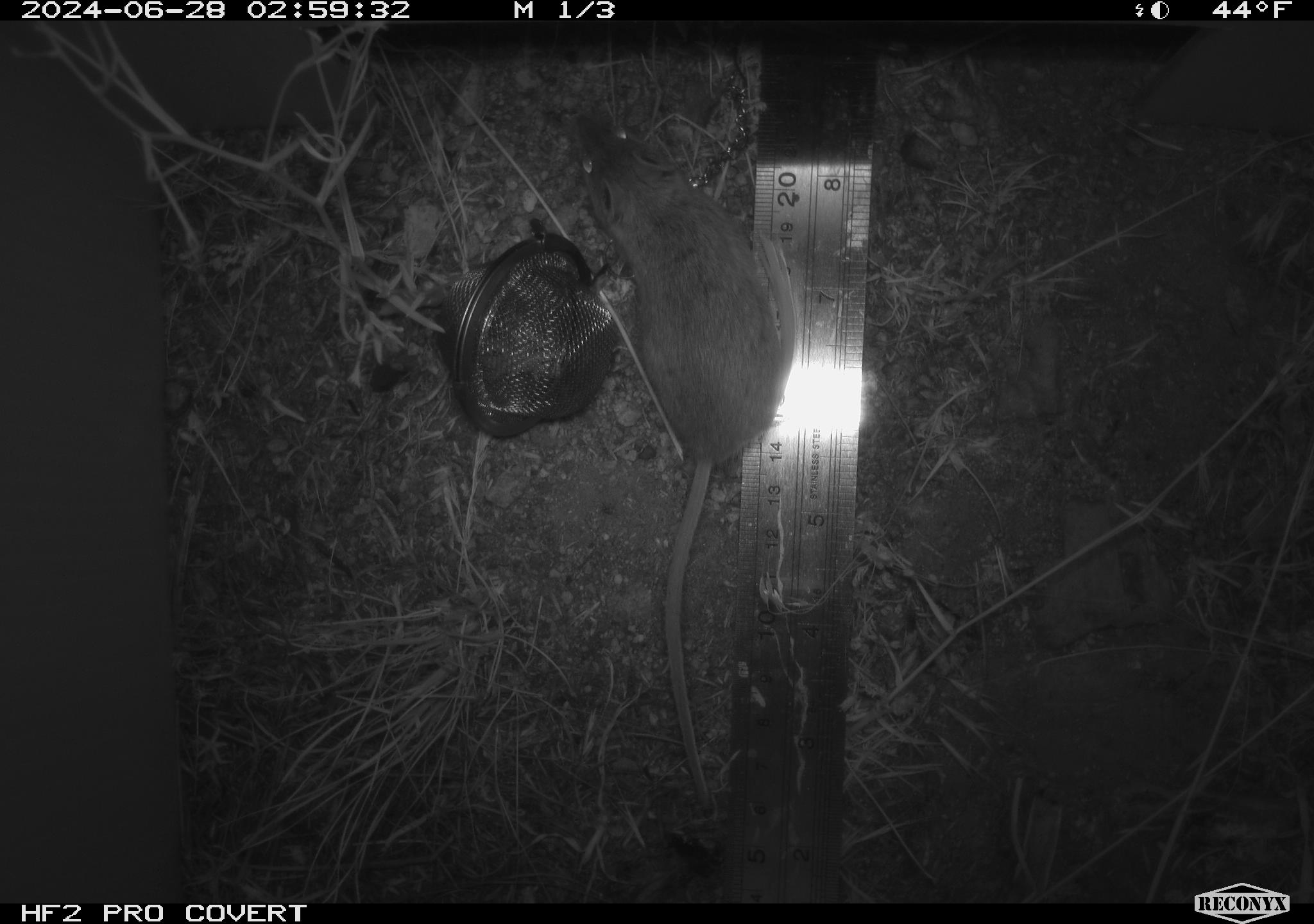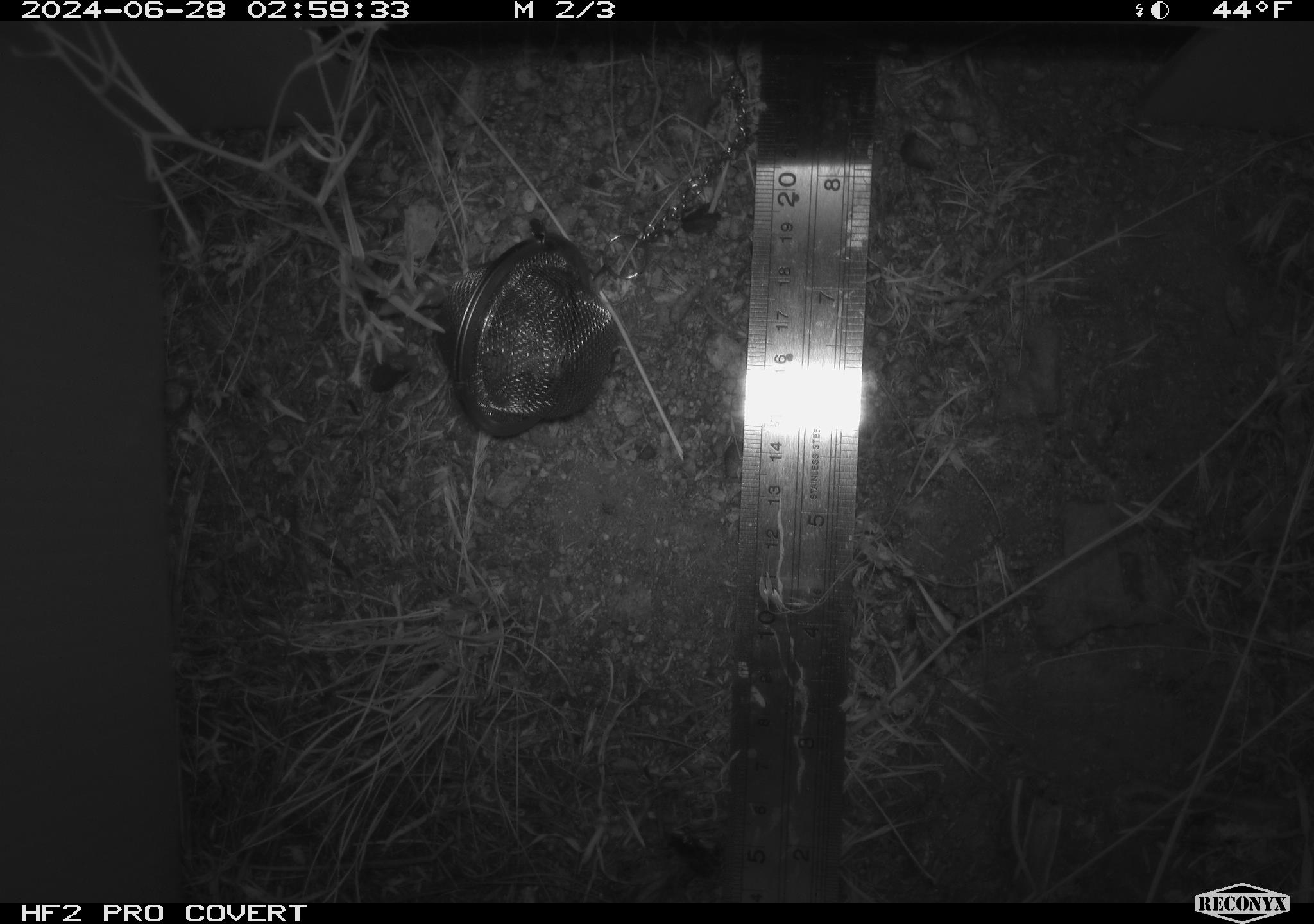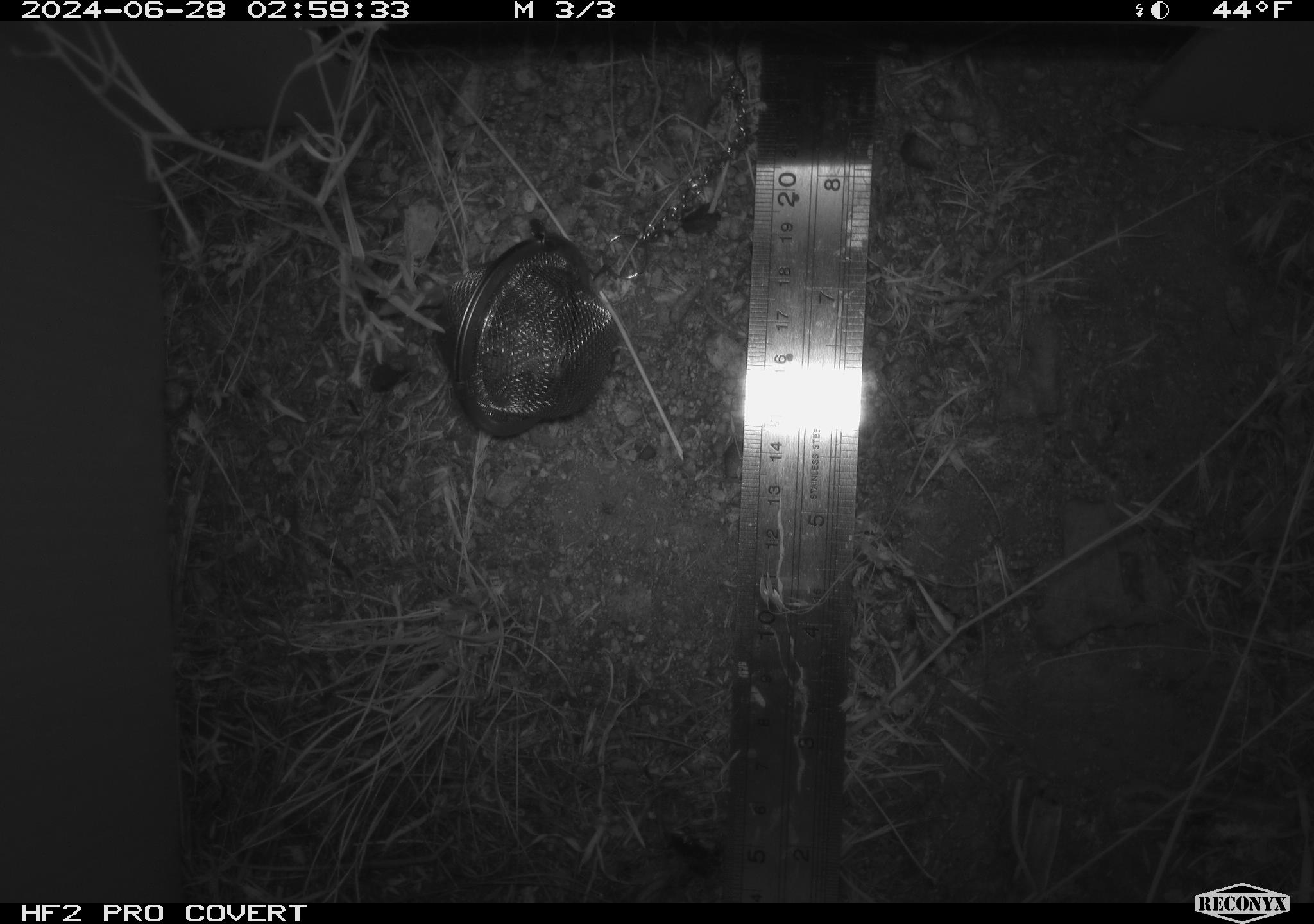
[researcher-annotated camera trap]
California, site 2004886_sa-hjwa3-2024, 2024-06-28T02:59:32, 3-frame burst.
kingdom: Animalia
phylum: Chordata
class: Mammalia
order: Rodentia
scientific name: Rodentia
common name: rodent